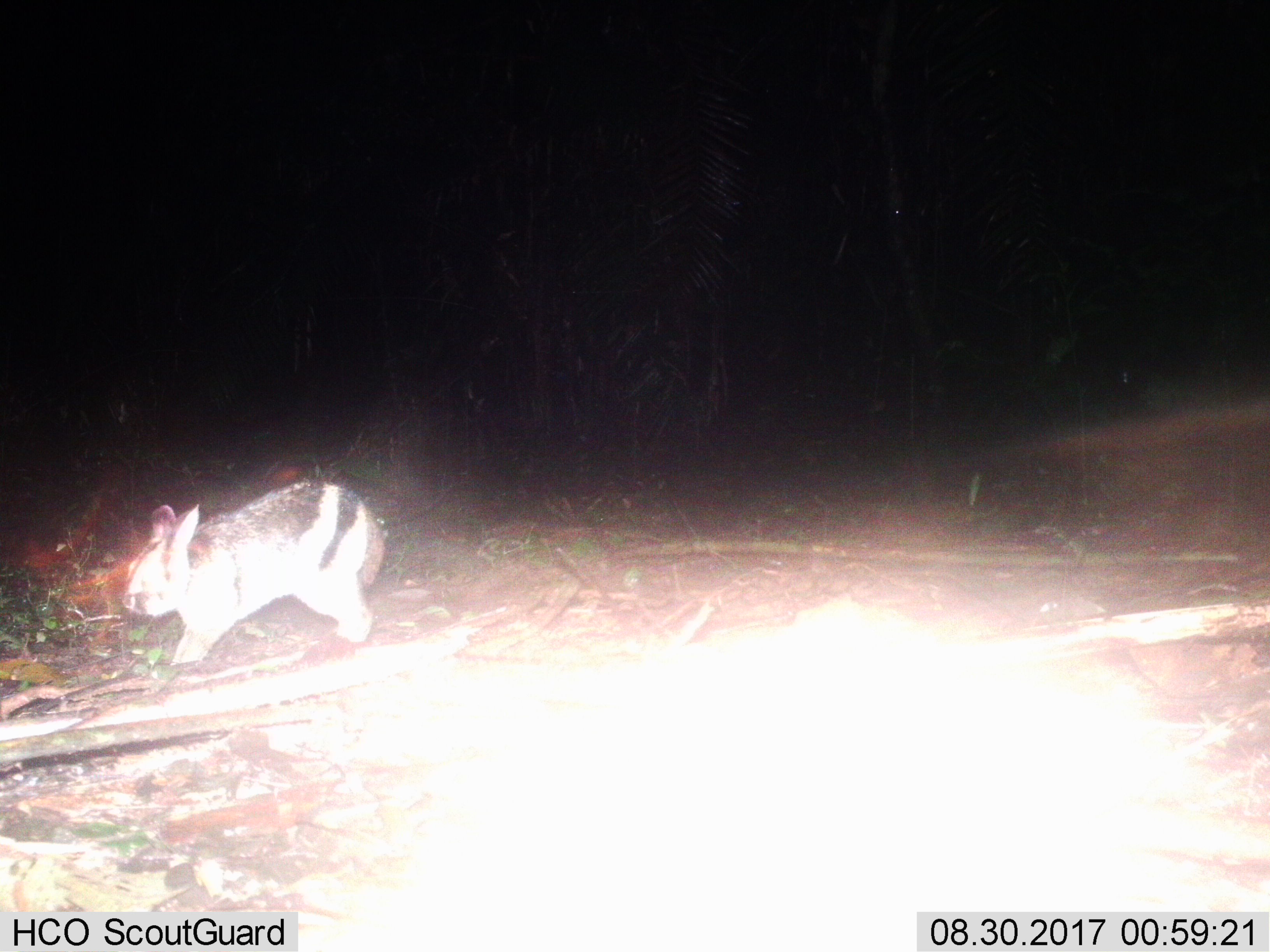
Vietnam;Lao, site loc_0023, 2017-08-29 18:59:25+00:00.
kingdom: Animalia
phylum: Chordata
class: Mammalia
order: Lagomorpha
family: Leporidae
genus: Nesolagus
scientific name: Nesolagus timminsi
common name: annamite striped rabbit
Annamite striped rabbit (Nesolagus timminsi). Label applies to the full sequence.